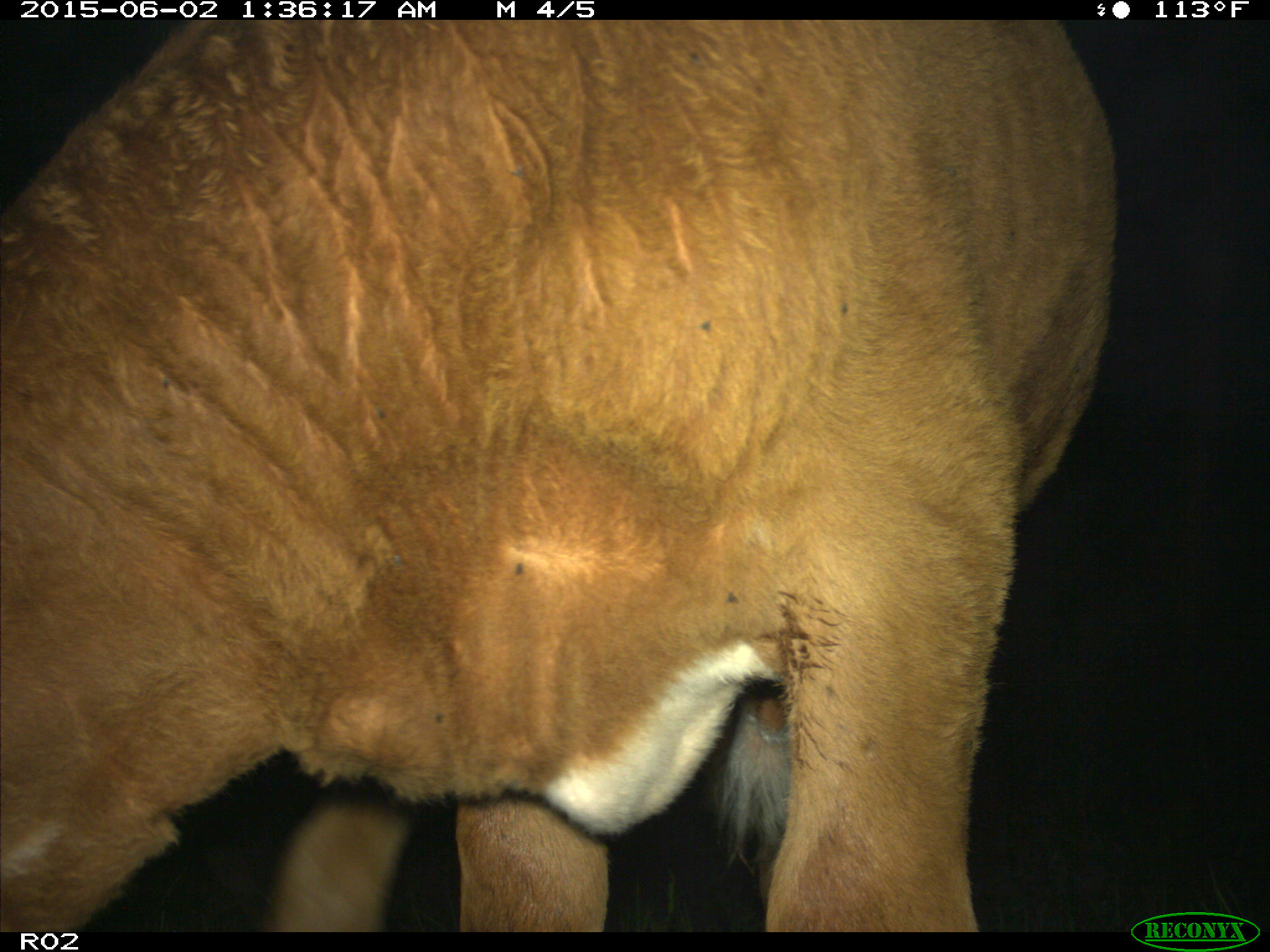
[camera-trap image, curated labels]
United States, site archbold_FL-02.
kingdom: Animalia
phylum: Chordata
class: Mammalia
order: Artiodactyla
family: Bovidae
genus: Bos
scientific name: Bos taurus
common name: domestic cow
Bos taurus (domestic cow).